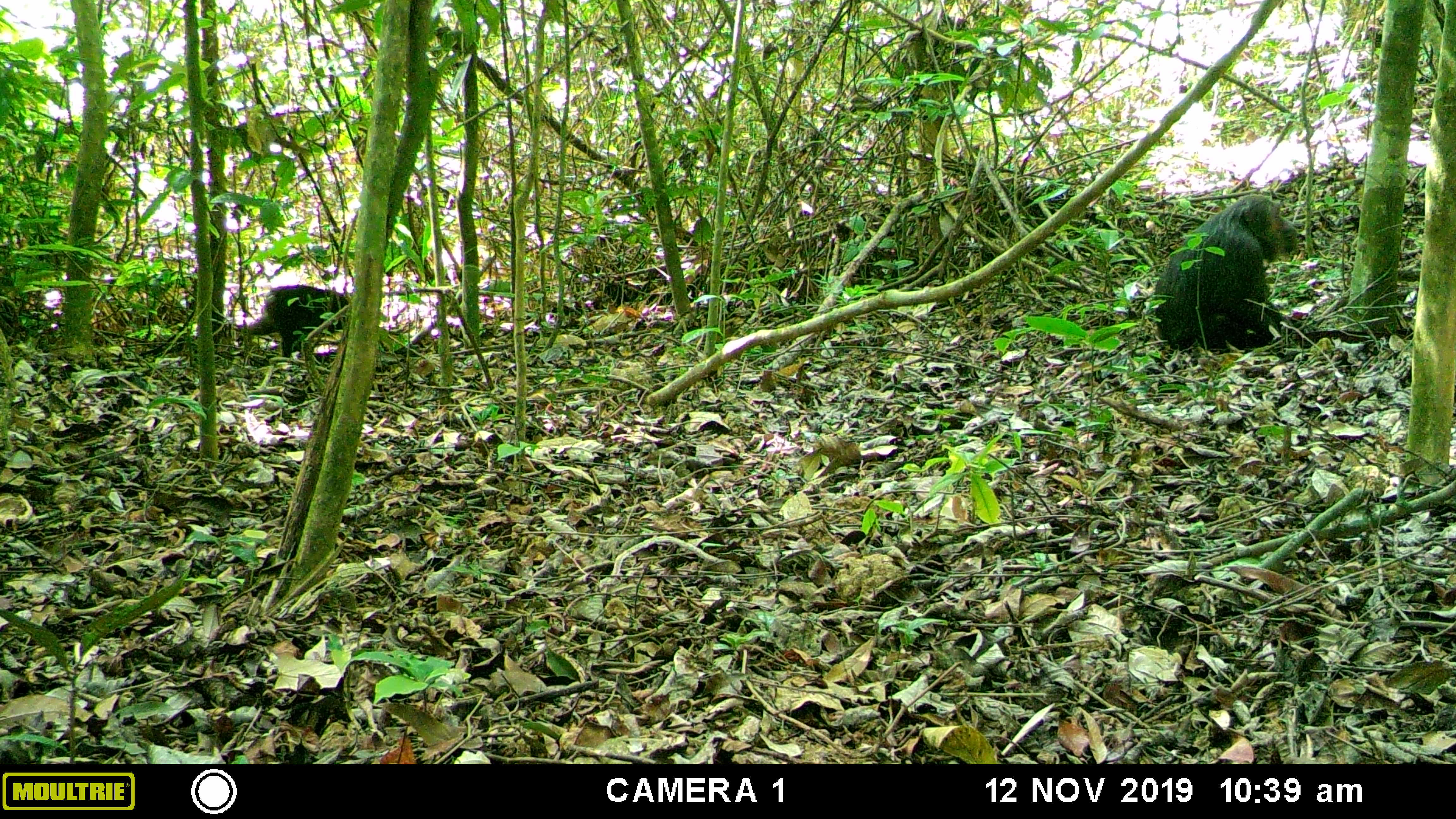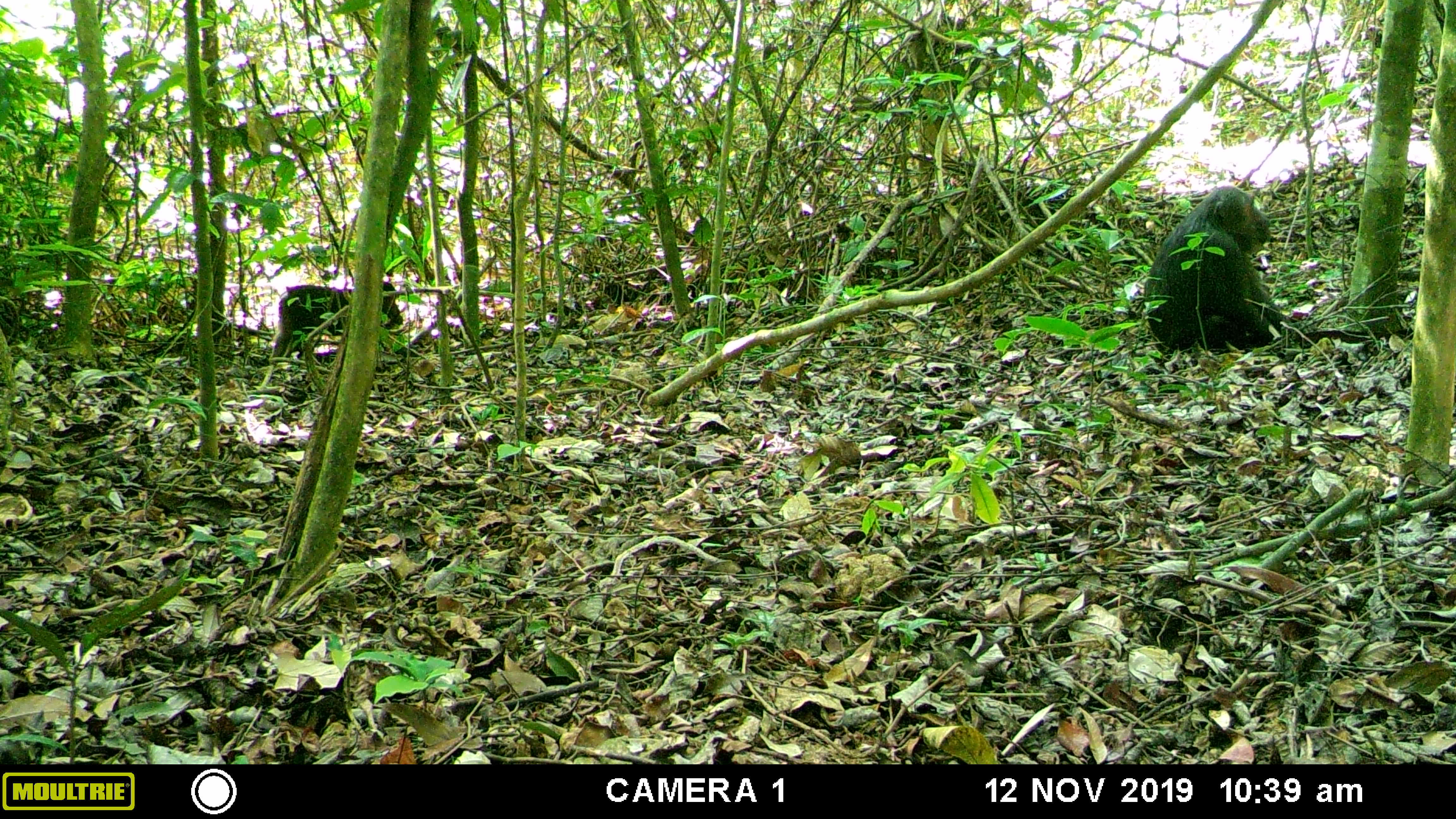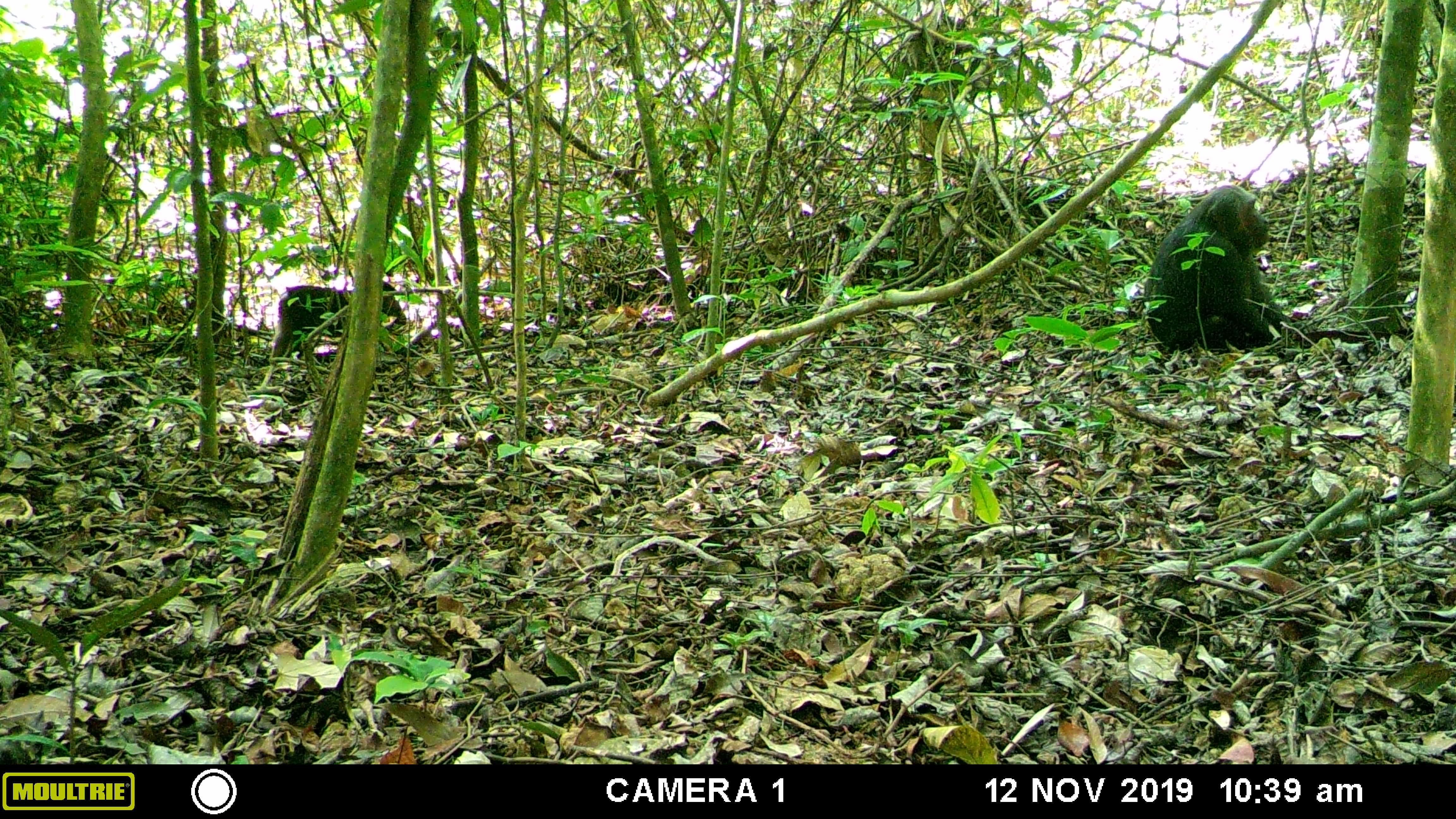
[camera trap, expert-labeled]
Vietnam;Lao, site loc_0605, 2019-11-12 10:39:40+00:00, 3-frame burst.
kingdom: Animalia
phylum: Chordata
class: Mammalia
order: Primates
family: Cercopithecidae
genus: Macaca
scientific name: Macaca arctoides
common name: stump-tailed macaque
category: stump tailed macaque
Stump tailed macaque (stump-tailed macaque) (Macaca arctoides). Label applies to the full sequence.